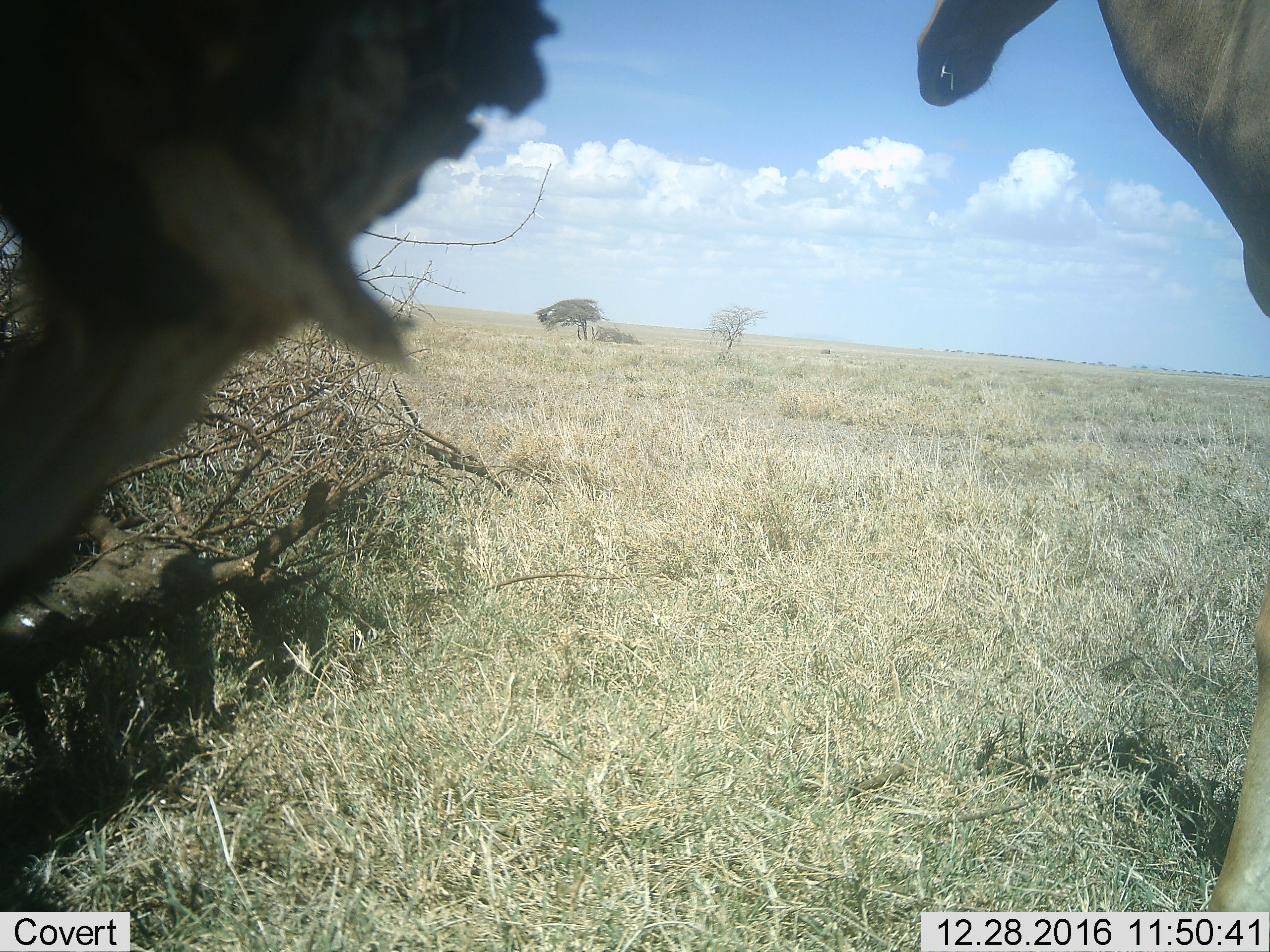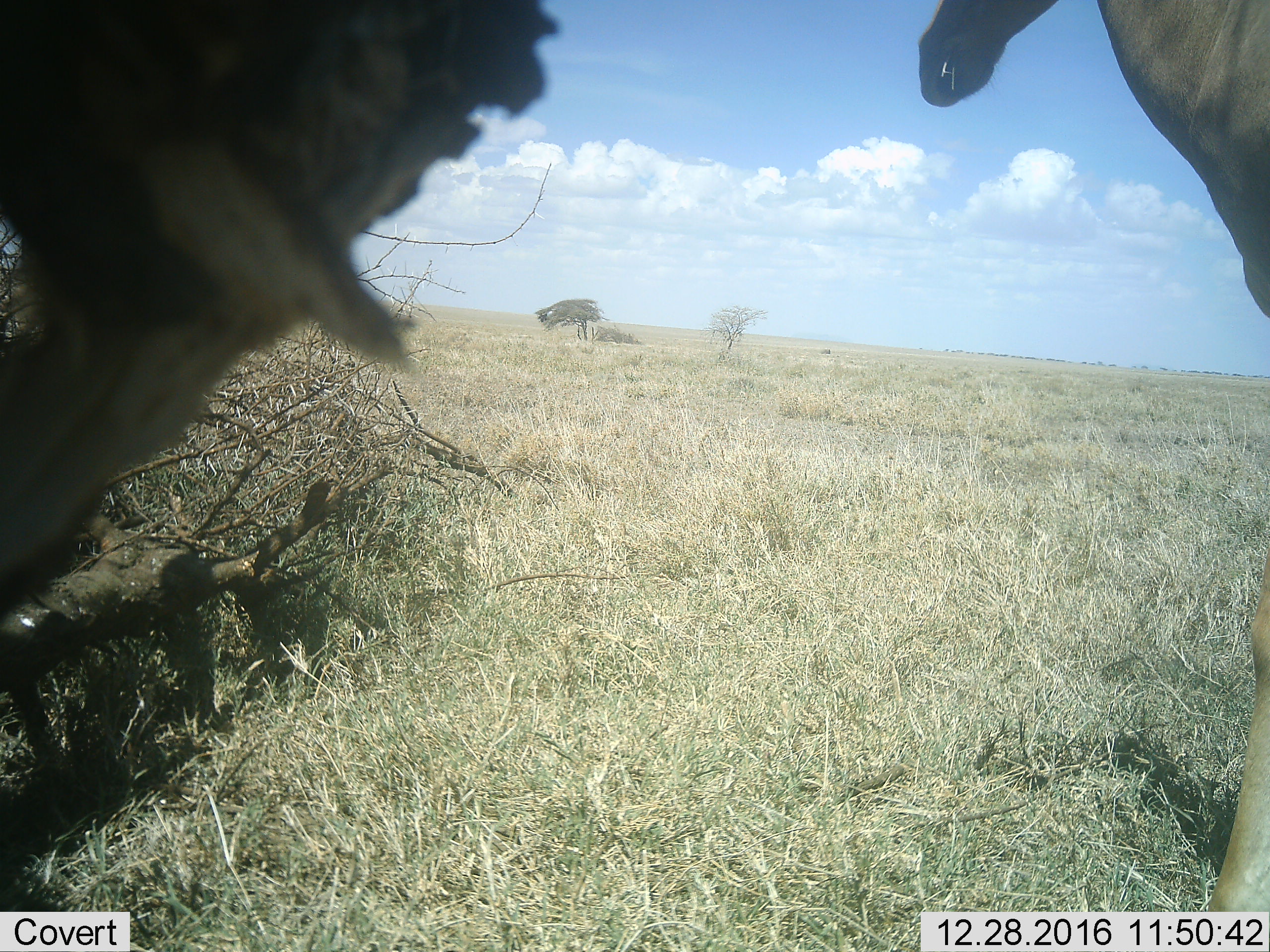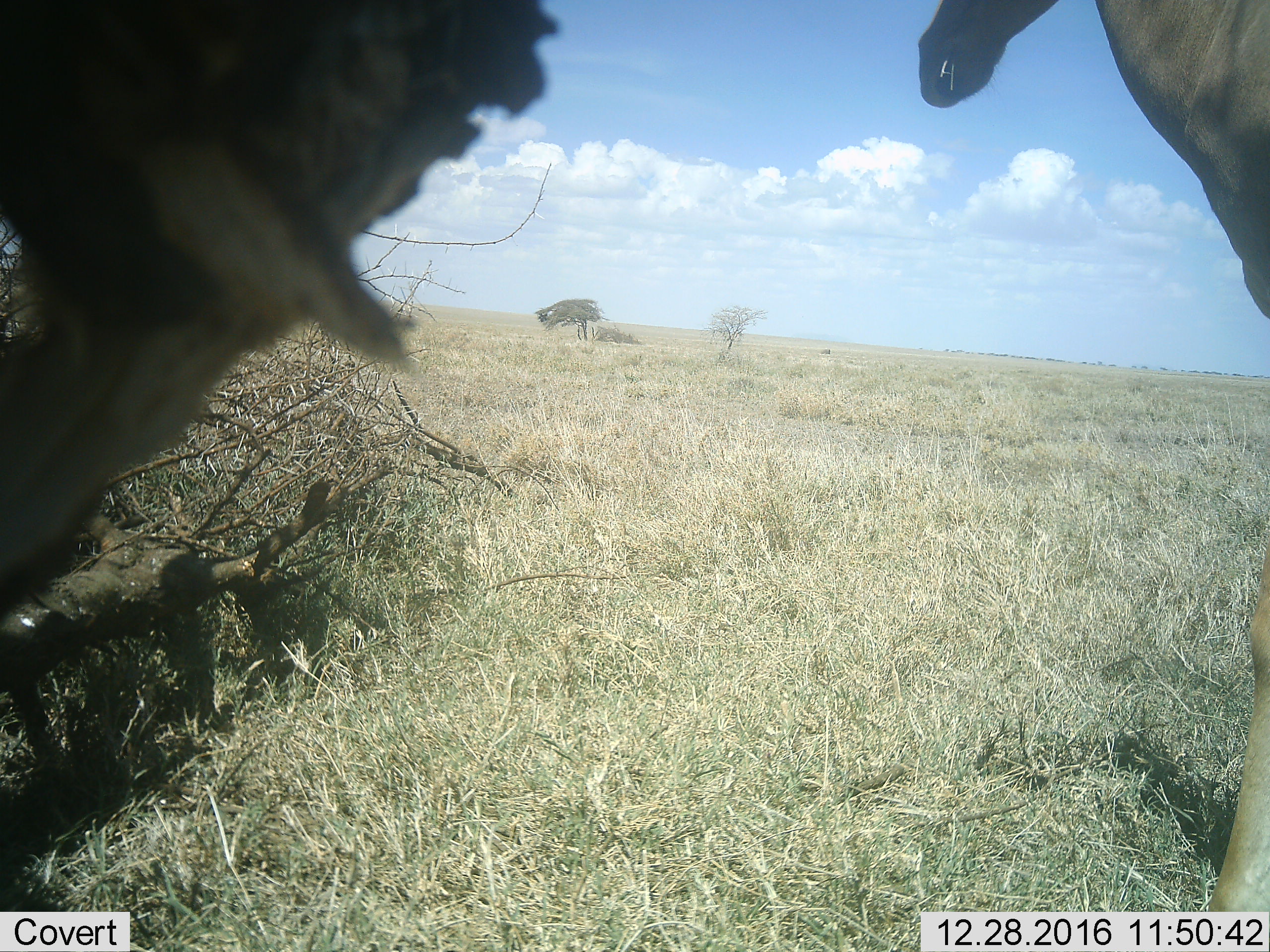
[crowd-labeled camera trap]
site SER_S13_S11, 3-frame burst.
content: unidentified animal